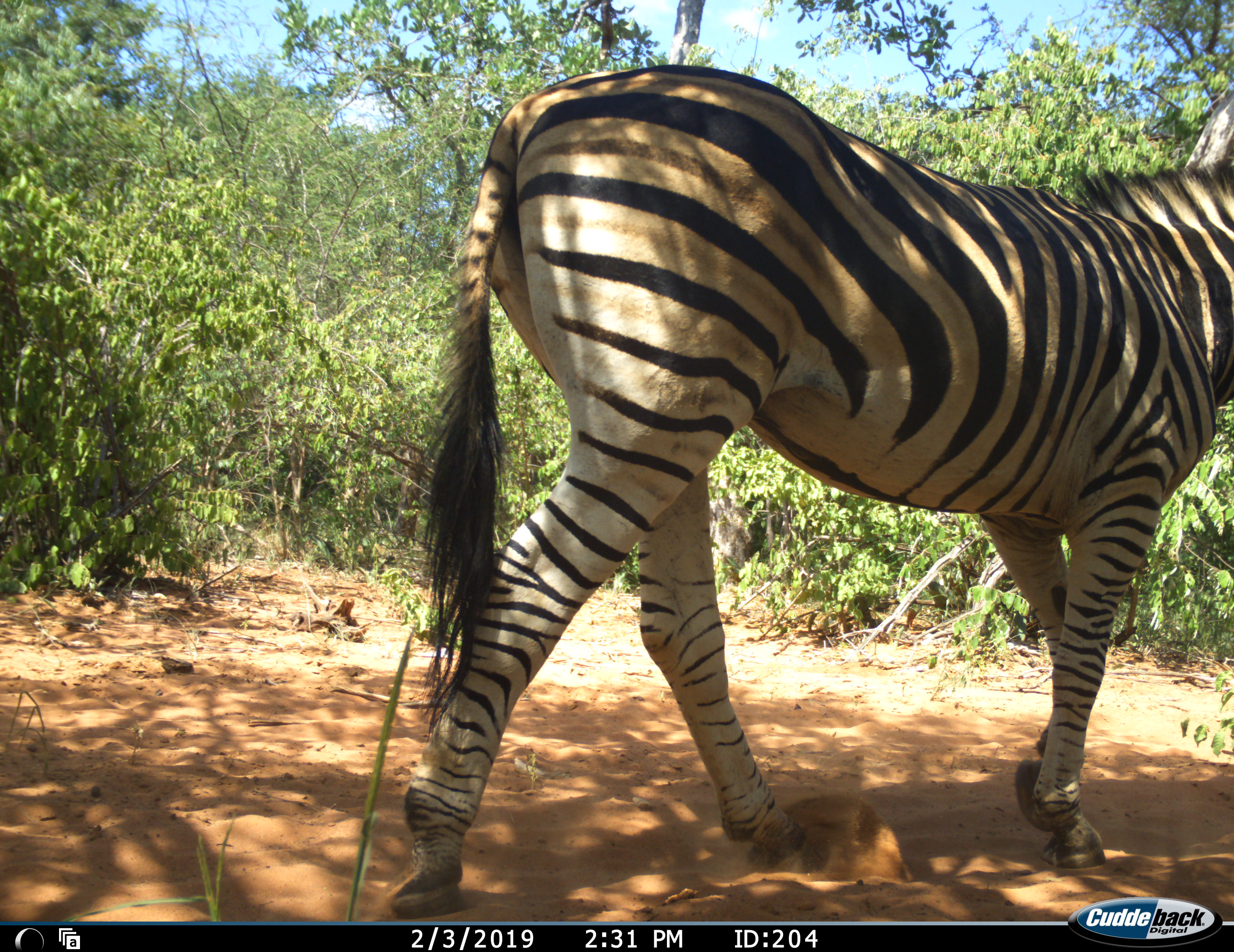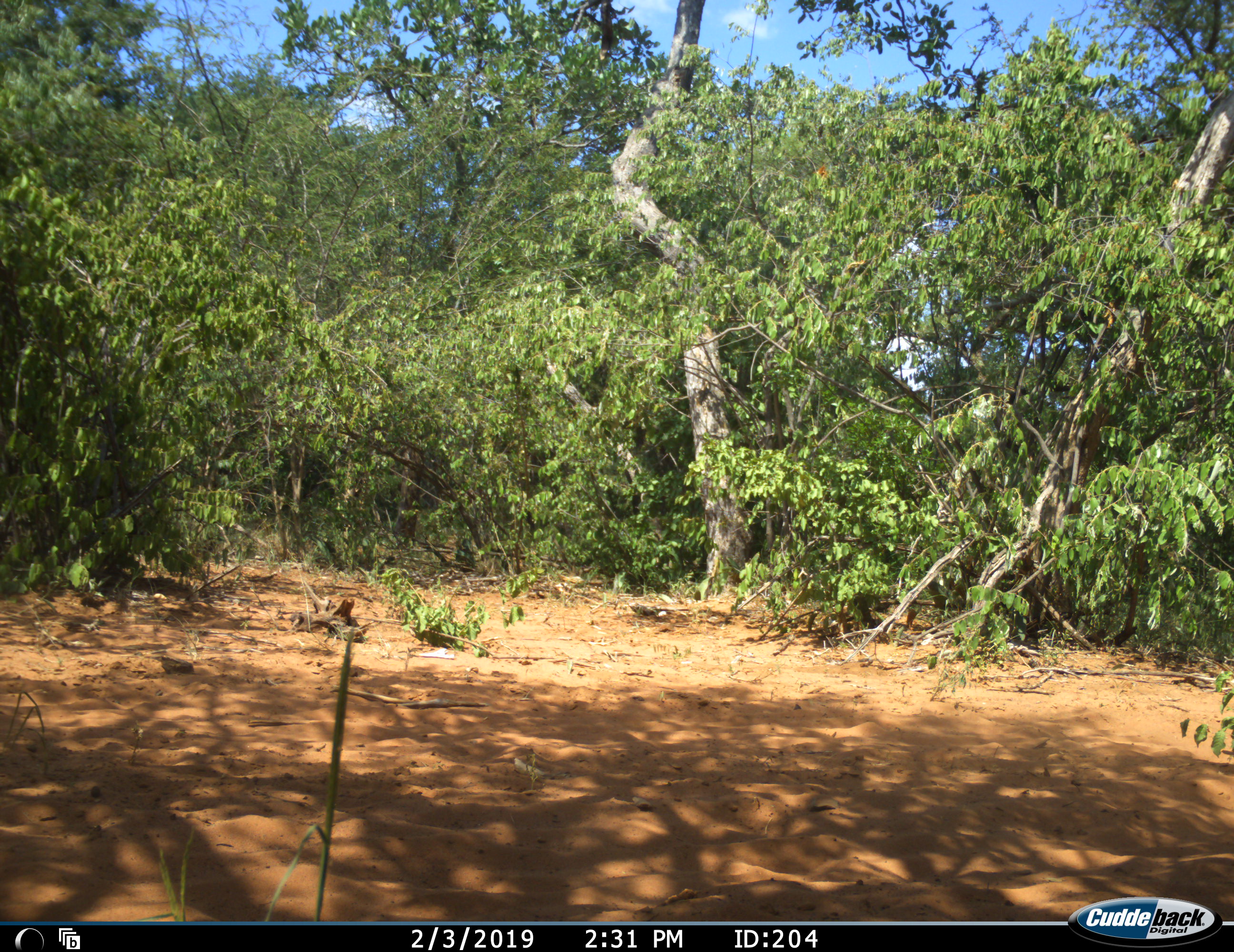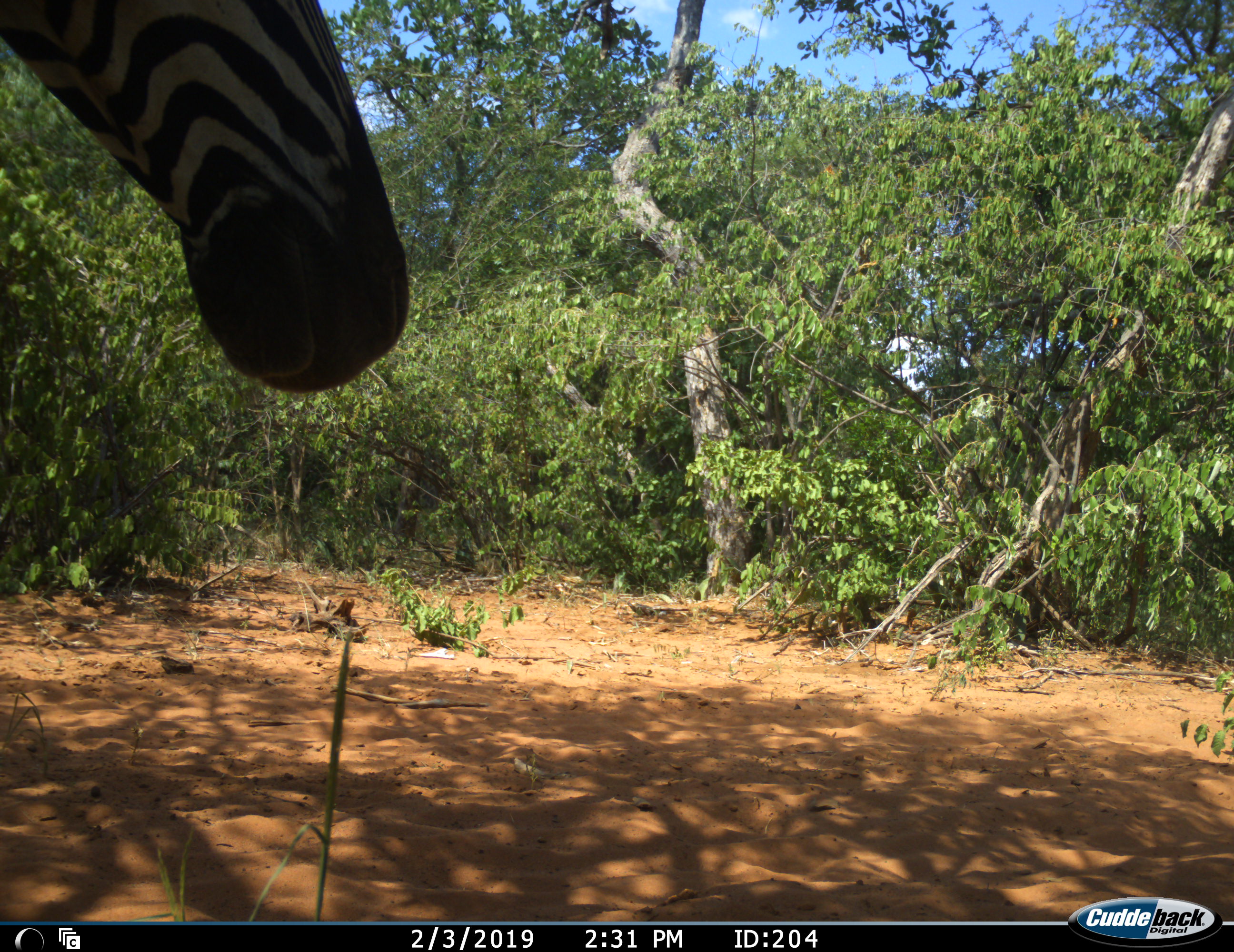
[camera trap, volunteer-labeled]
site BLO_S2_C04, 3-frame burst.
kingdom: Animalia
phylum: Chordata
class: Mammalia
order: Perissodactyla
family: Equidae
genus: Equus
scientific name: Equus quagga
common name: plains zebra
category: zebraplains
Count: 1.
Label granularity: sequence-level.